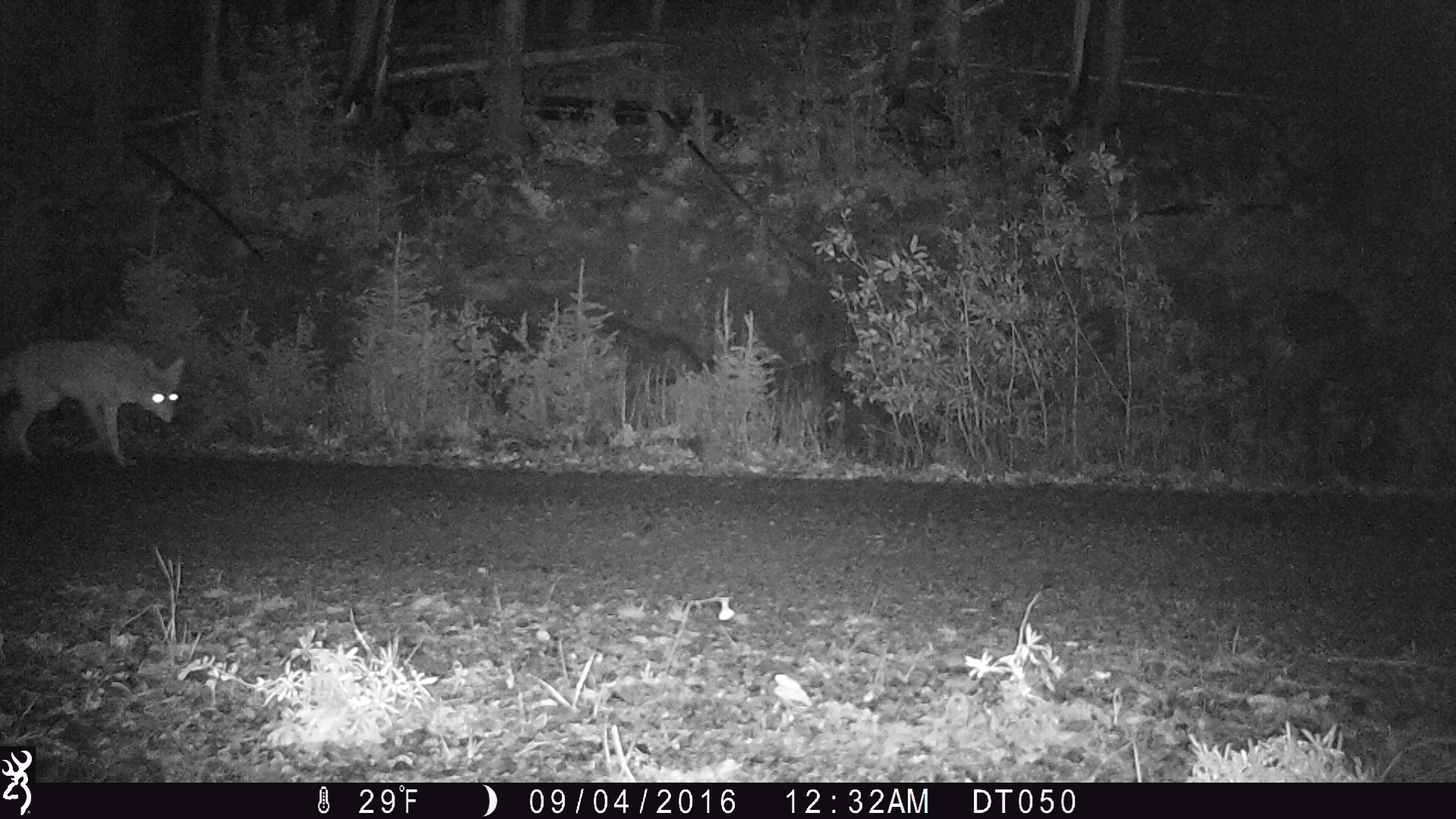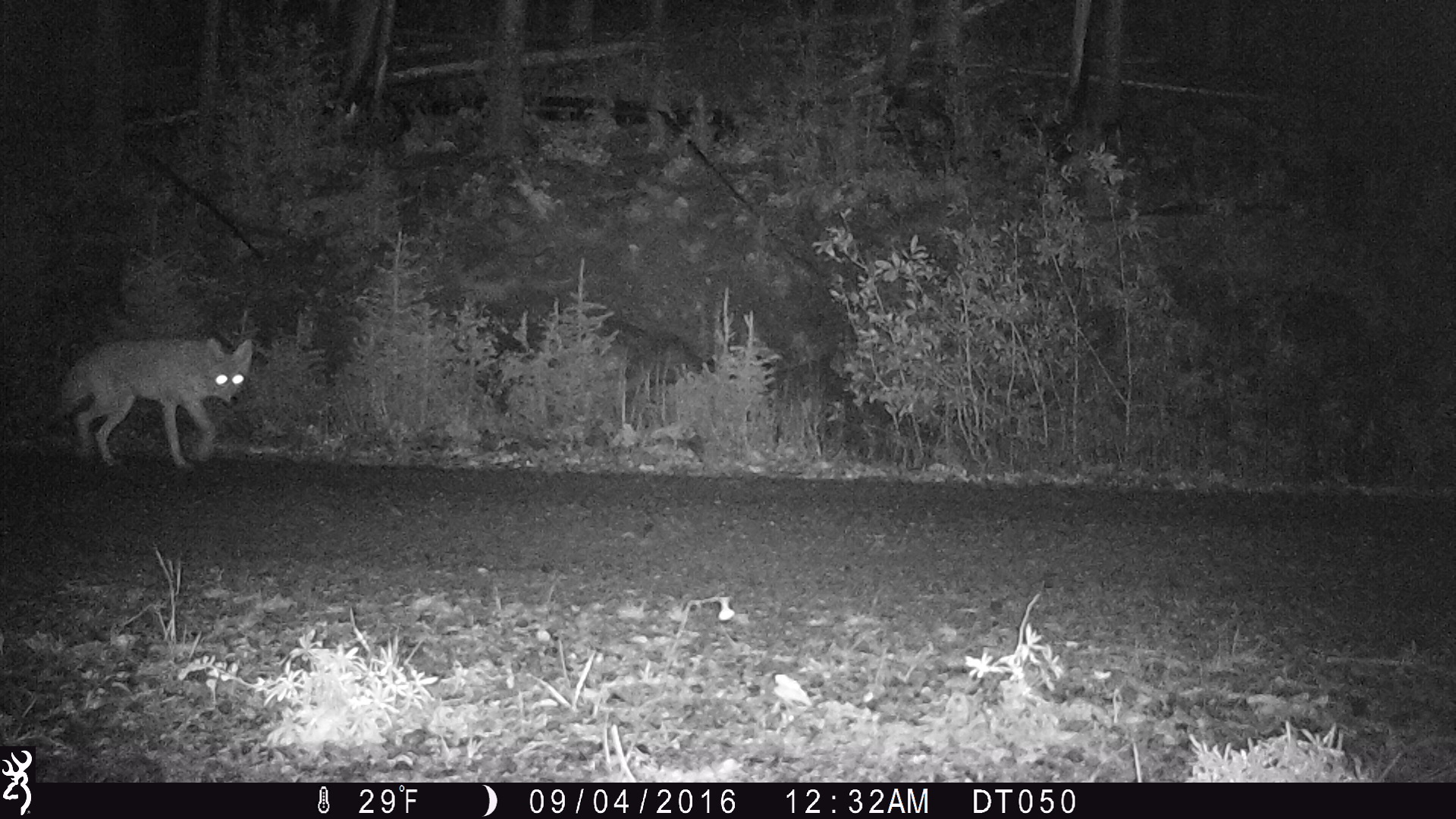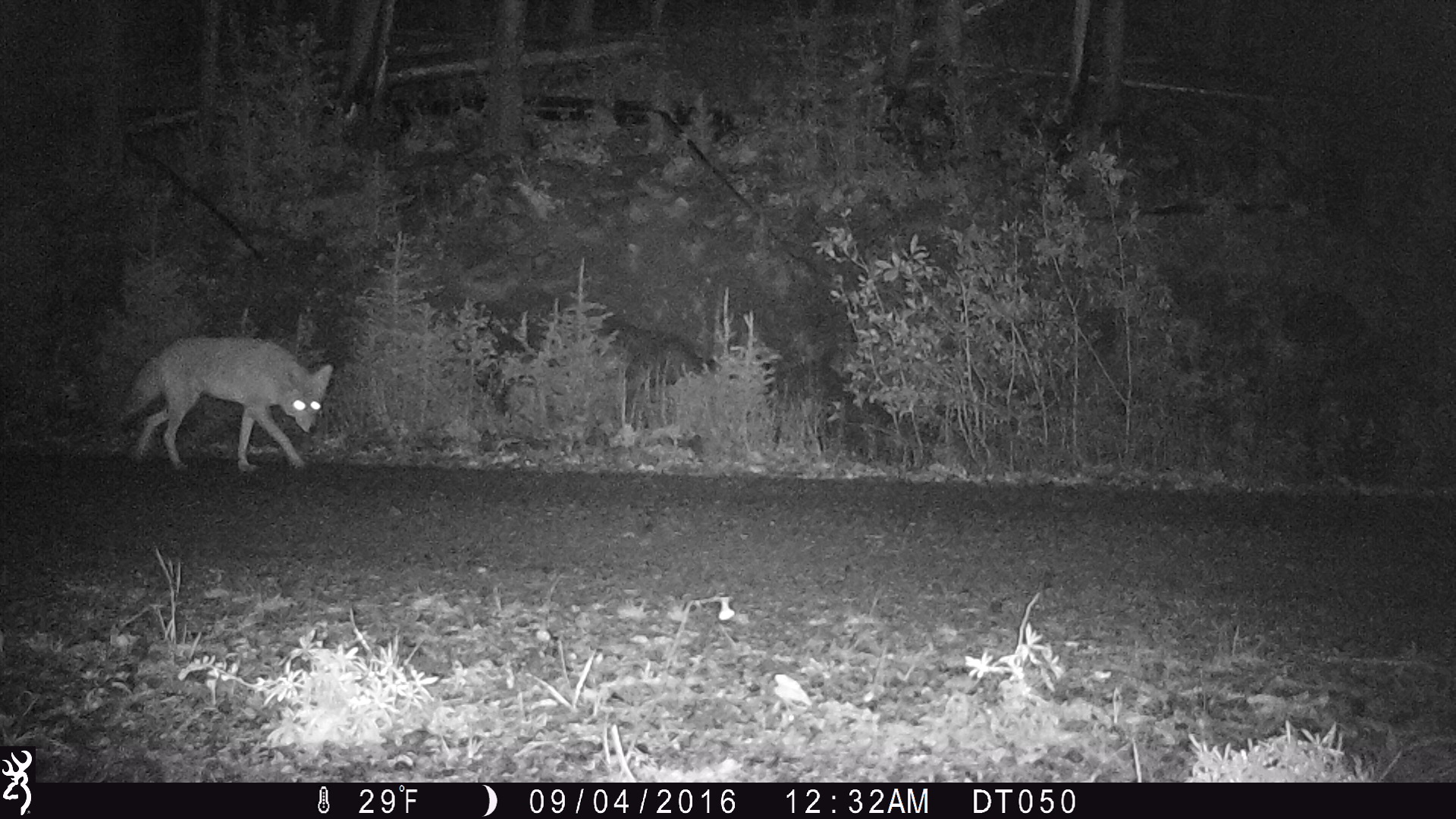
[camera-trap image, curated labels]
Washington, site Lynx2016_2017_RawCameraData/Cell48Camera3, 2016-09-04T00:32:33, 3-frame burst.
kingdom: Animalia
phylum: Chordata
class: Mammalia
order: Carnivora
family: Canidae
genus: Canis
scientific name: Canis latrans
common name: coyote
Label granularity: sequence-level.